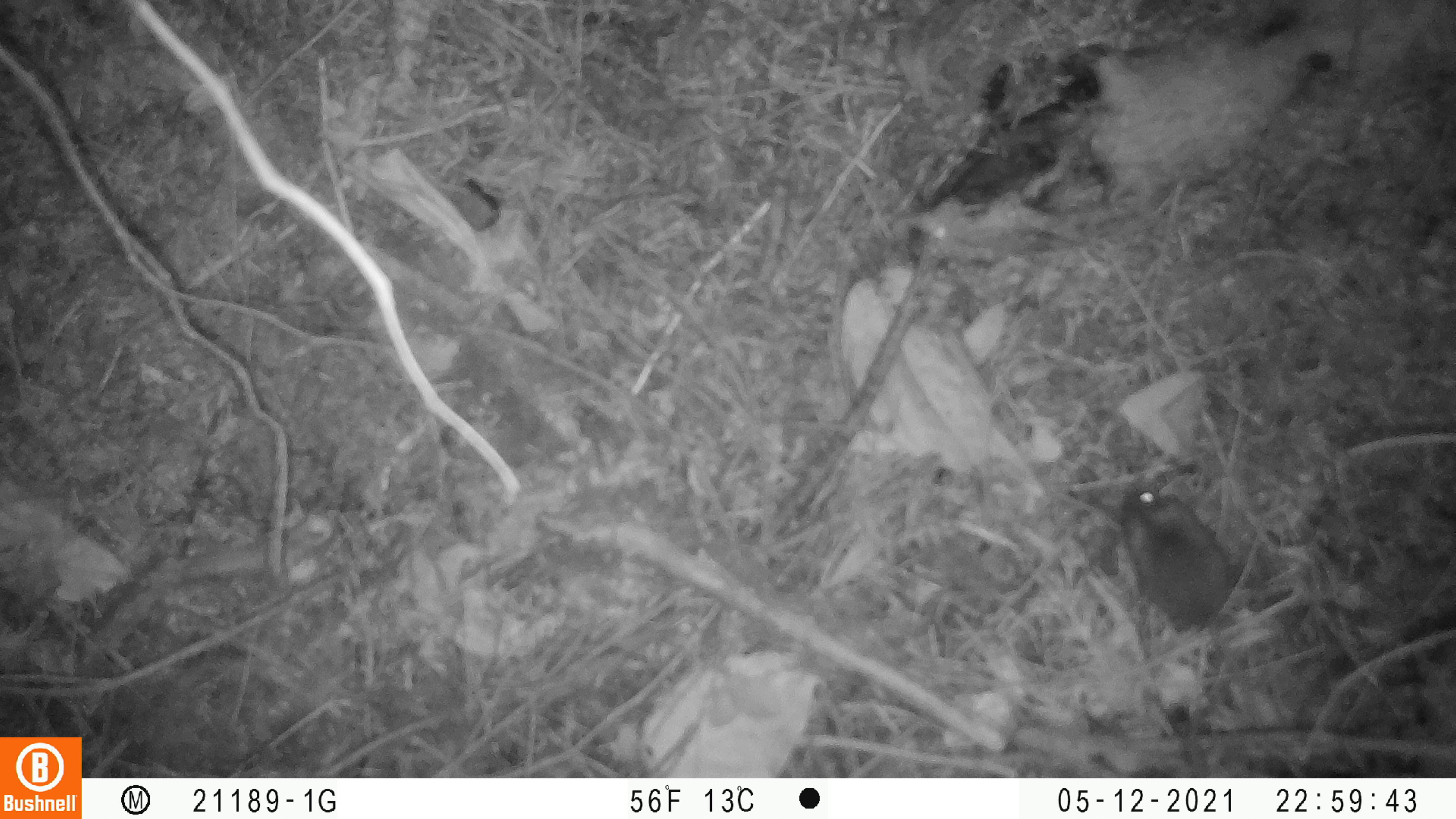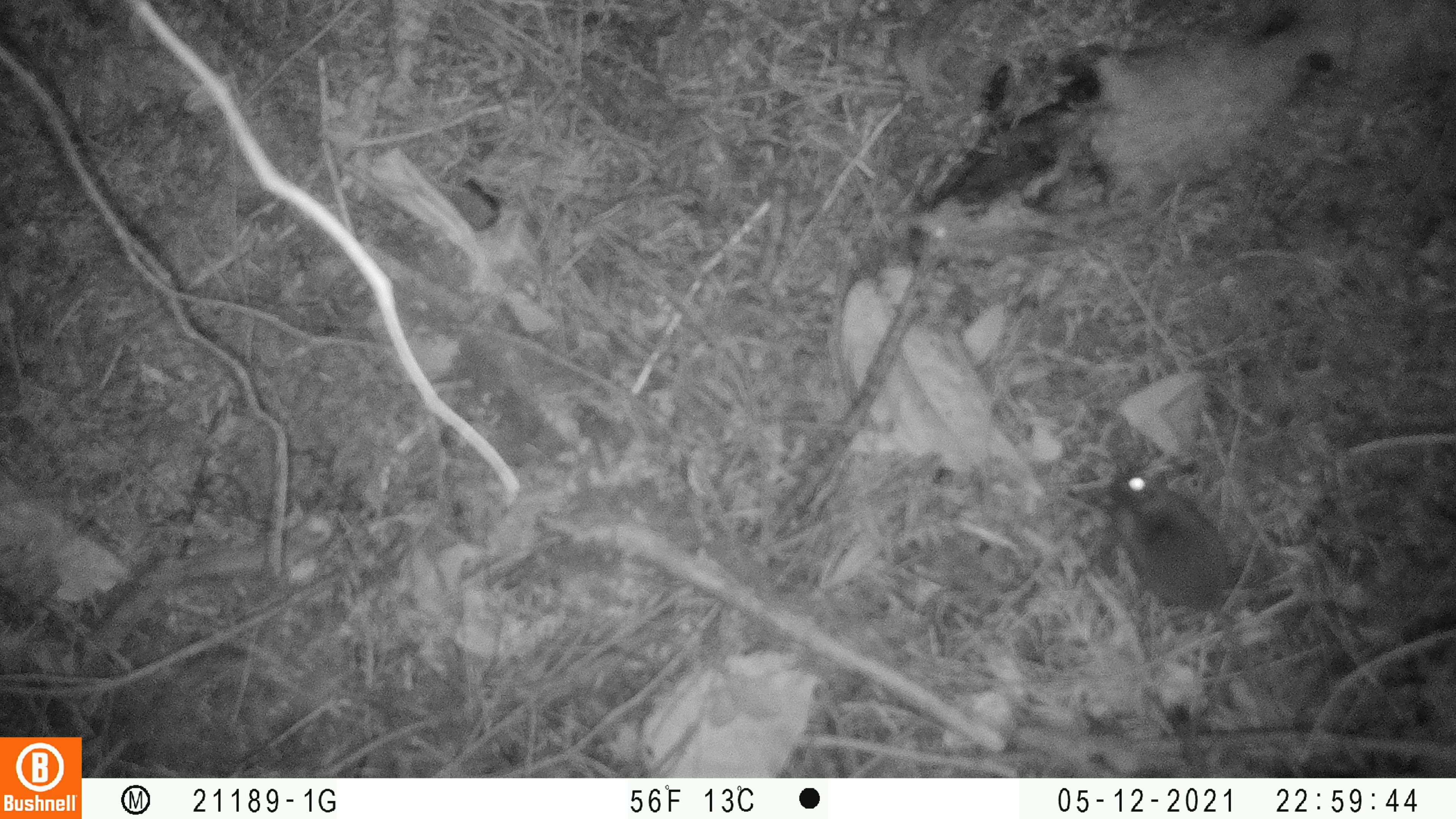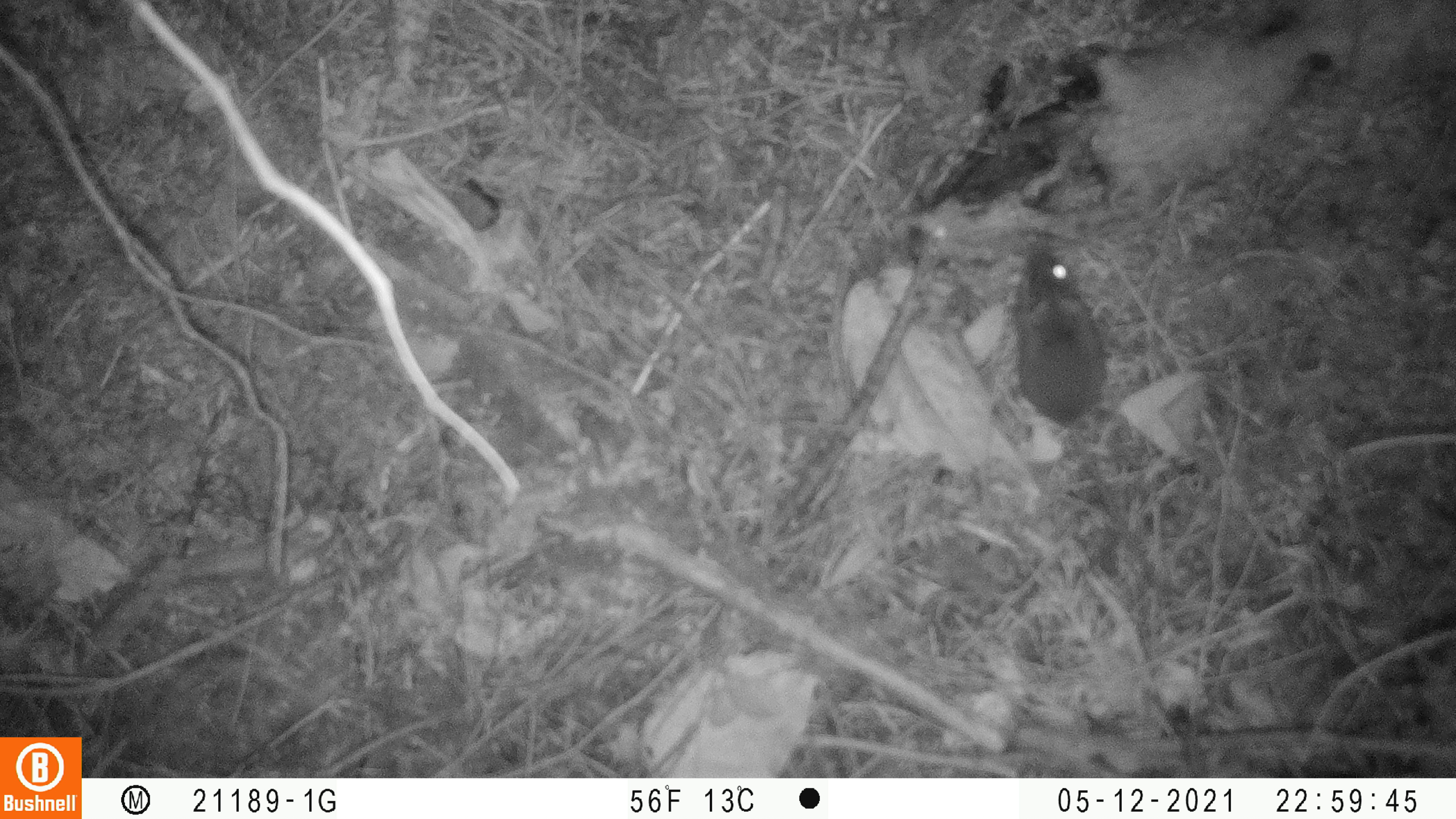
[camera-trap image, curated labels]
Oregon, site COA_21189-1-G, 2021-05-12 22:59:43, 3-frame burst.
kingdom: Animalia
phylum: Chordata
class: Mammalia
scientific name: Mammalia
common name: small mammal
Small mammal (Mammalia).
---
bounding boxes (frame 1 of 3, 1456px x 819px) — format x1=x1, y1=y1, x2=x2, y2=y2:
small mammal: x1=1112, y1=482, x2=1292, y2=764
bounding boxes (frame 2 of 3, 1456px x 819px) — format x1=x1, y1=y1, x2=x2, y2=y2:
small mammal: x1=1102, y1=464, x2=1275, y2=733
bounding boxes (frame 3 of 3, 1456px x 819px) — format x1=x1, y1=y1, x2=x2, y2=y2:
small mammal: x1=1007, y1=245, x2=1146, y2=565